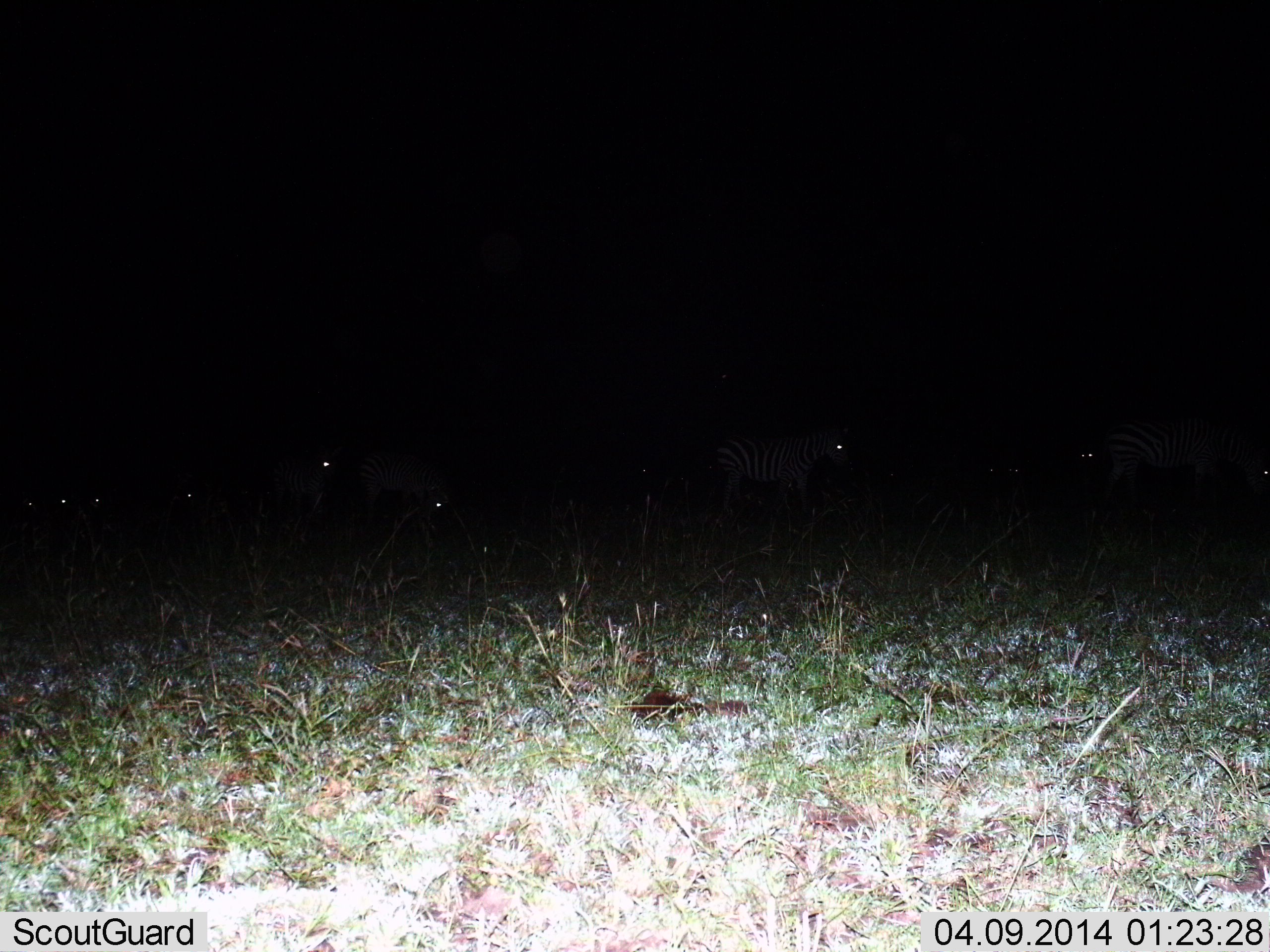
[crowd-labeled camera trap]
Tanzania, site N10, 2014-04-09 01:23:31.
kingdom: Animalia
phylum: Chordata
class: Mammalia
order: Perissodactyla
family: Equidae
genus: Equus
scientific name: Equus quagga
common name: plains zebra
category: zebra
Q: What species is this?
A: Zebra (plains zebra) (Equus quagga).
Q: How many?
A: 8.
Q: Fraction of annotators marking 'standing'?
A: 64%.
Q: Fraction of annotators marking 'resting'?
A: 0%.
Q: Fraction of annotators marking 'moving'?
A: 36%.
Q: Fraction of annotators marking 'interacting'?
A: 0%.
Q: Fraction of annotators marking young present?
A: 0%.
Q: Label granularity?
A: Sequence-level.